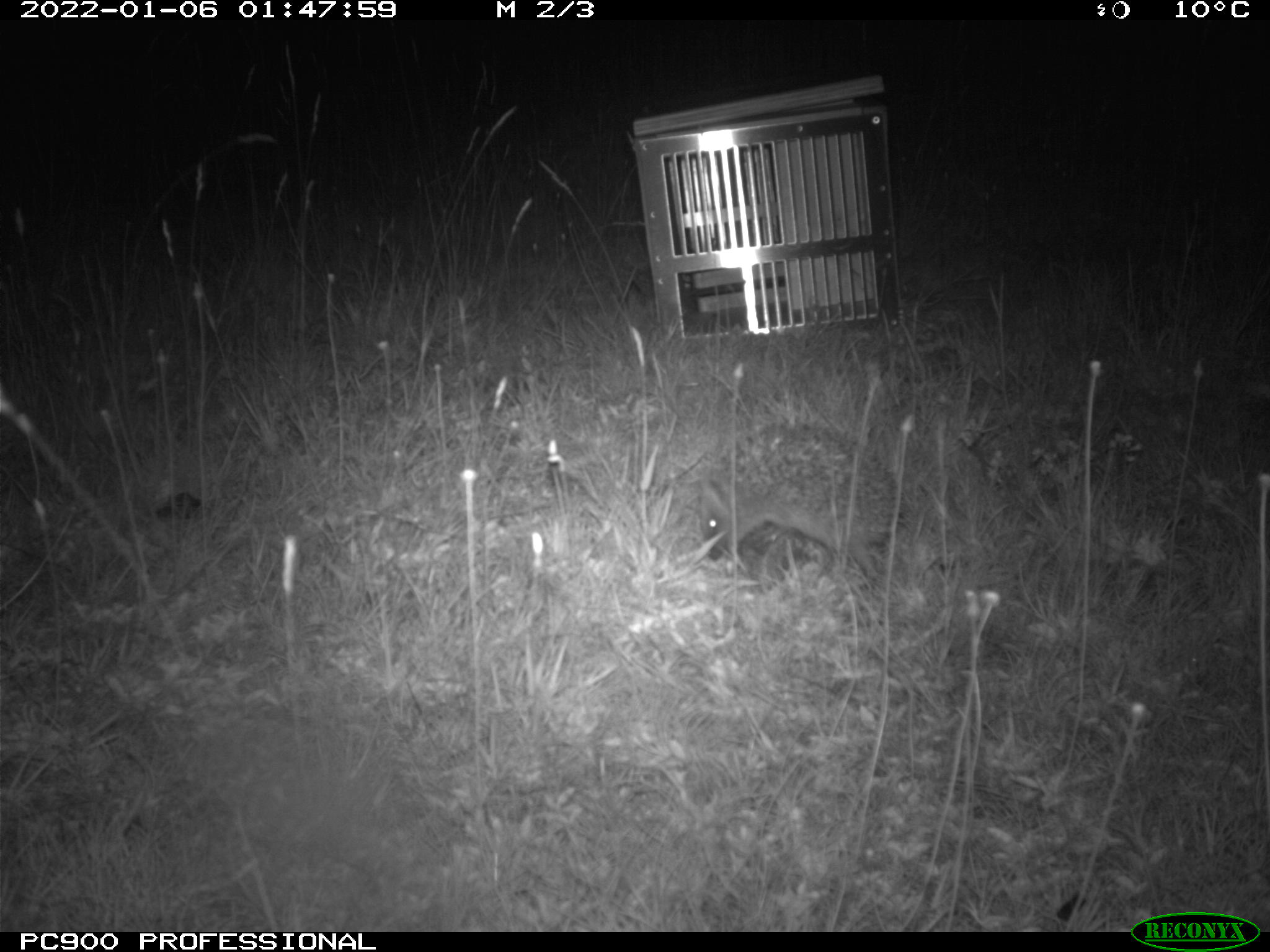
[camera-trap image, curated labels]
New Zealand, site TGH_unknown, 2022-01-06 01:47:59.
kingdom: Animalia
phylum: Chordata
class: Mammalia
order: Eulipotyphla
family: Erinaceidae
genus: Erinaceus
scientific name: Erinaceus europaeus europaeus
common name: european hedgehog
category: hedgehog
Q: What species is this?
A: Hedgehog (european hedgehog) (Erinaceus europaeus europaeus).